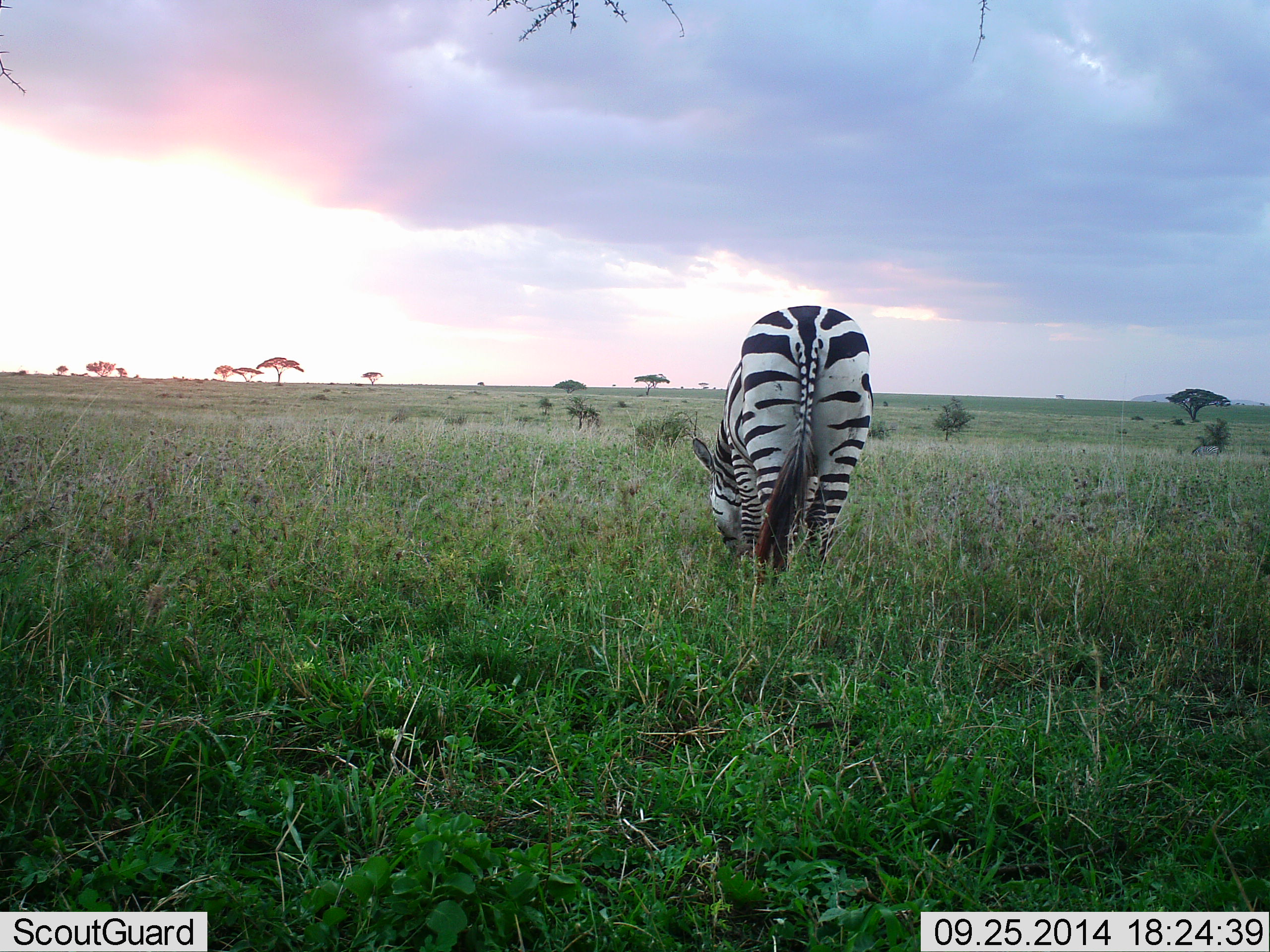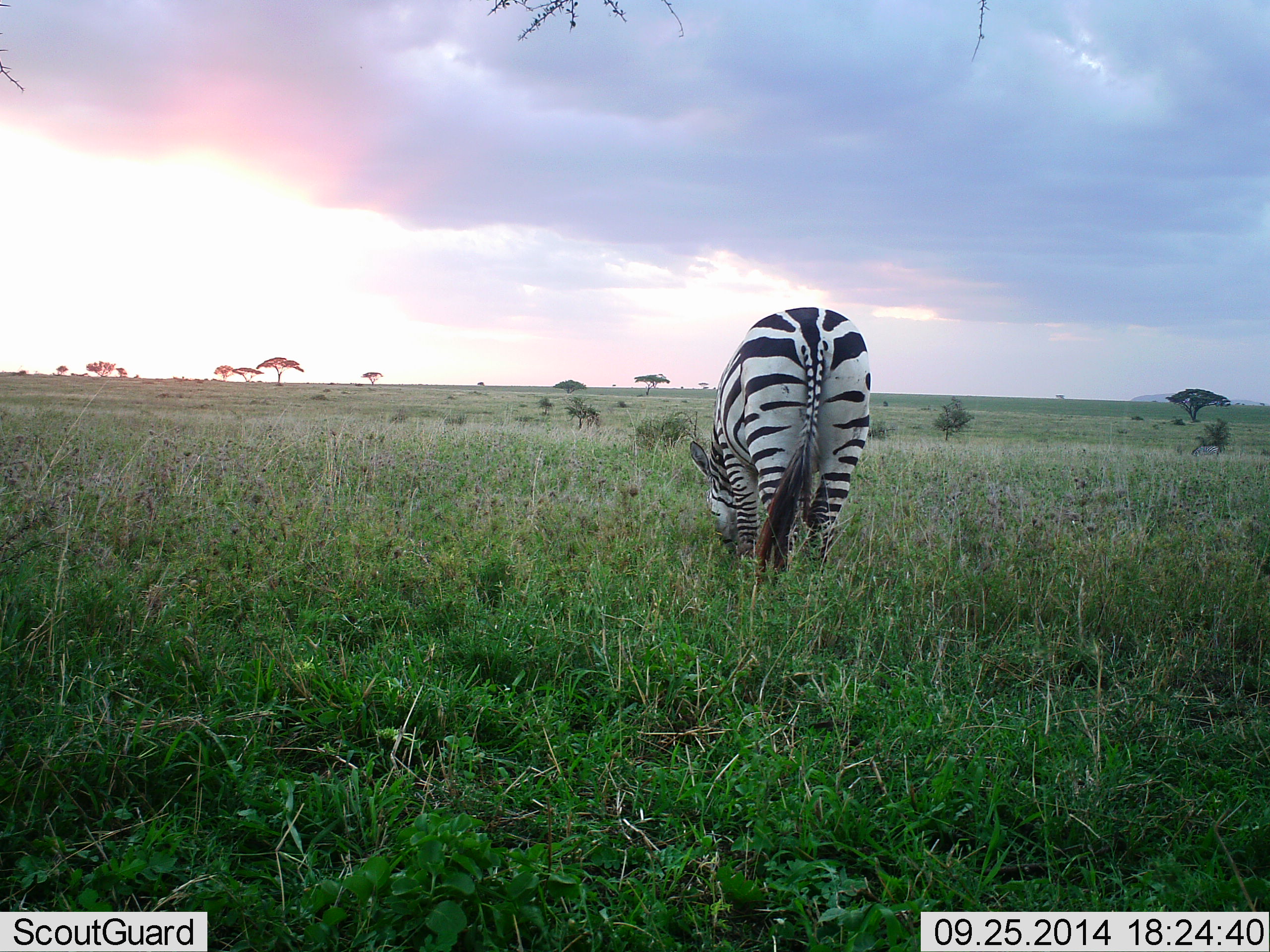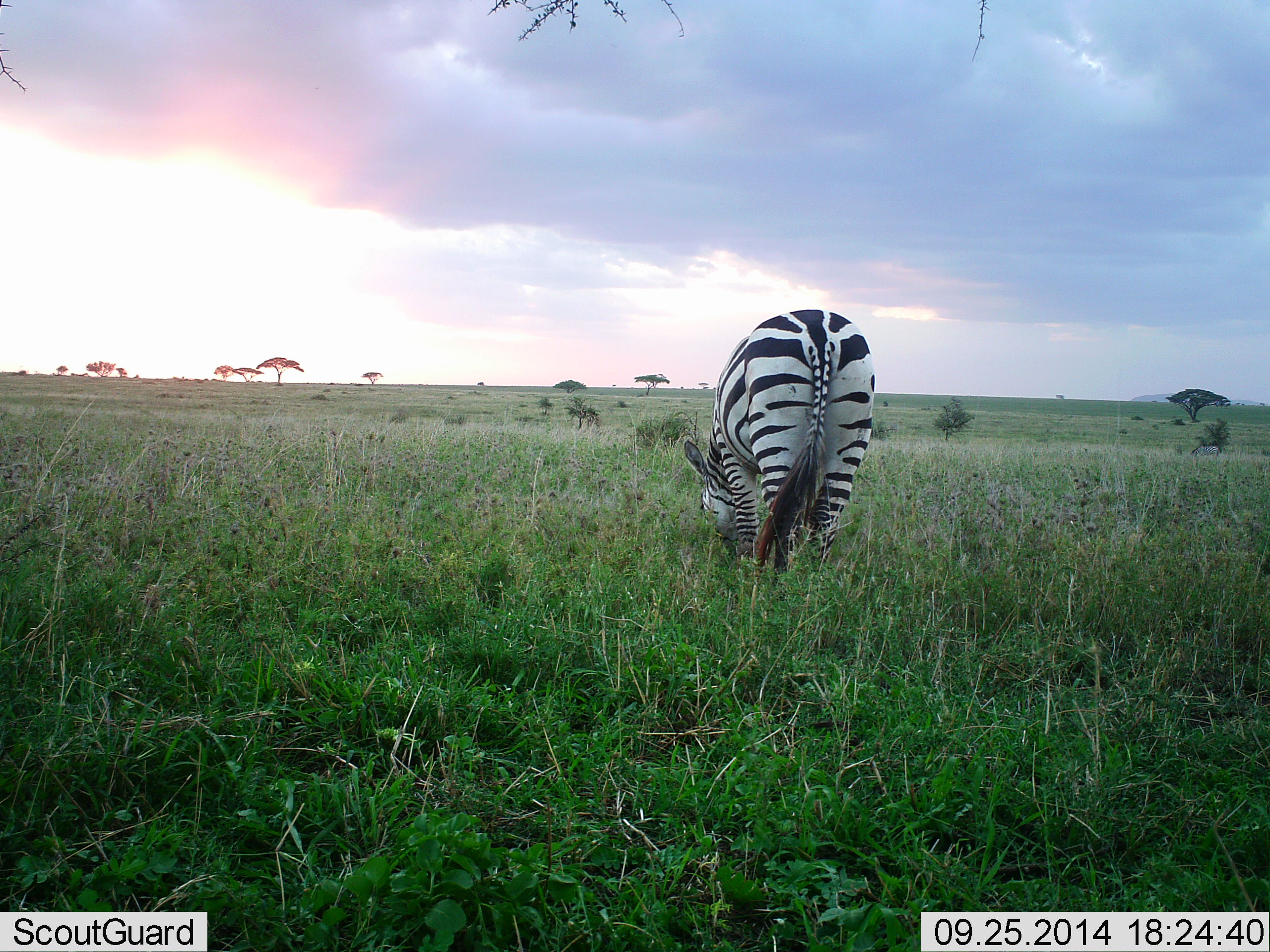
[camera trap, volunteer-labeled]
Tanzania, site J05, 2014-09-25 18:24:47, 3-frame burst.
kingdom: Animalia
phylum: Chordata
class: Mammalia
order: Perissodactyla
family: Equidae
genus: Equus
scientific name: Equus quagga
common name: plains zebra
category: zebra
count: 1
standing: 40%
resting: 0%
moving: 0%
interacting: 0%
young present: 0%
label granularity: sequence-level